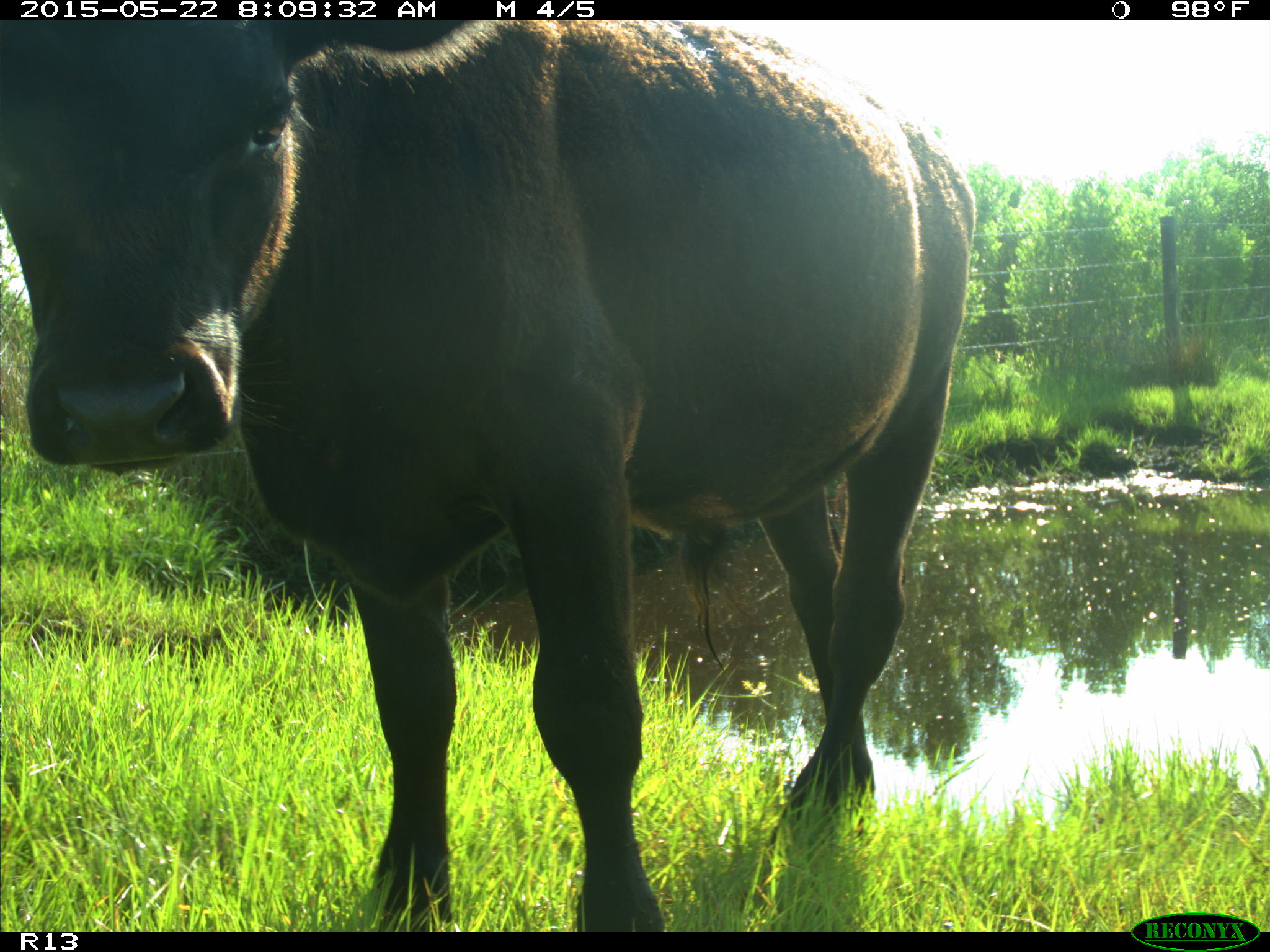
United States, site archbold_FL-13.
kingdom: Animalia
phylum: Chordata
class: Mammalia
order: Artiodactyla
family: Bovidae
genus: Bos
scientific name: Bos taurus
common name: domestic cow